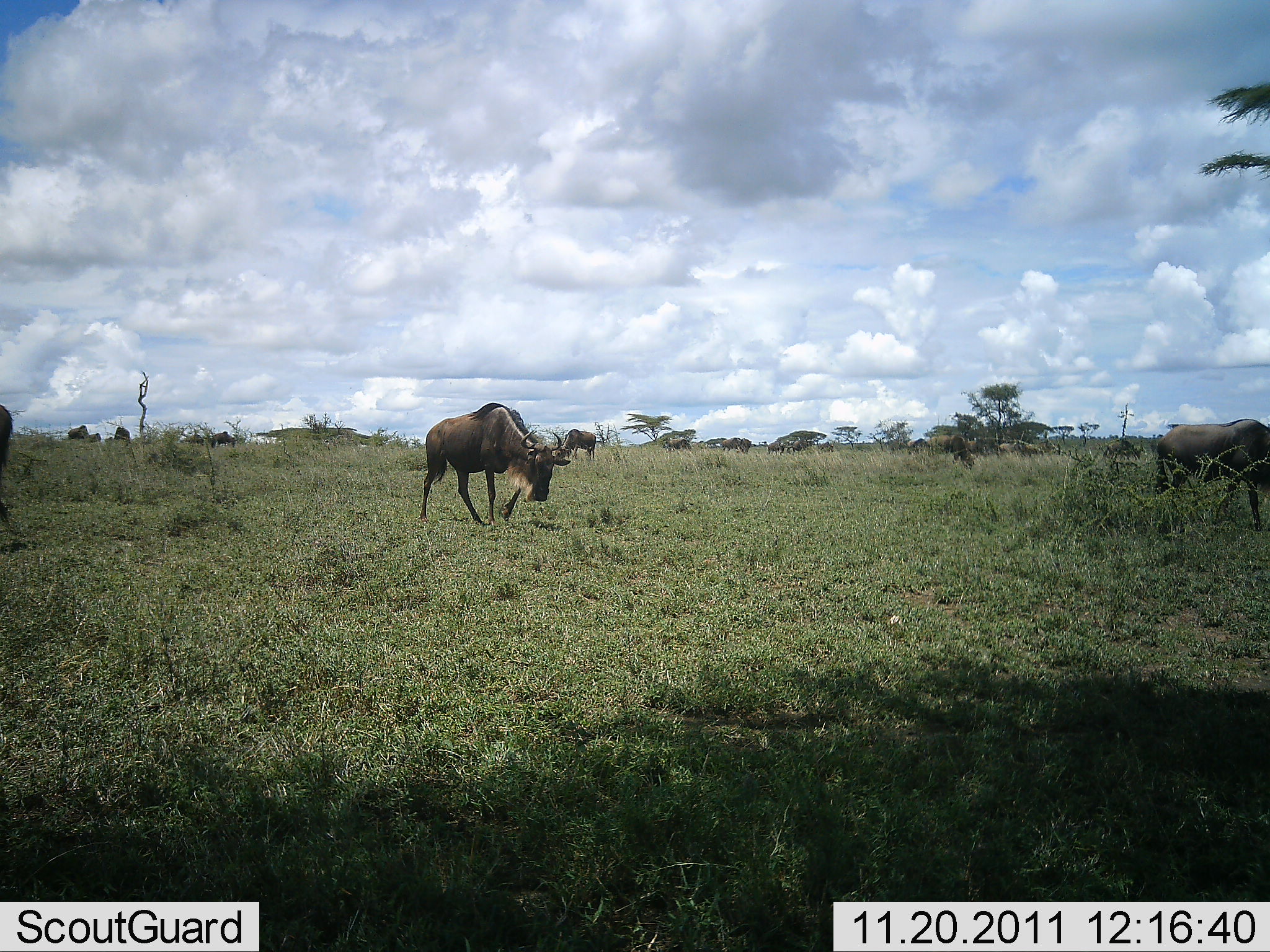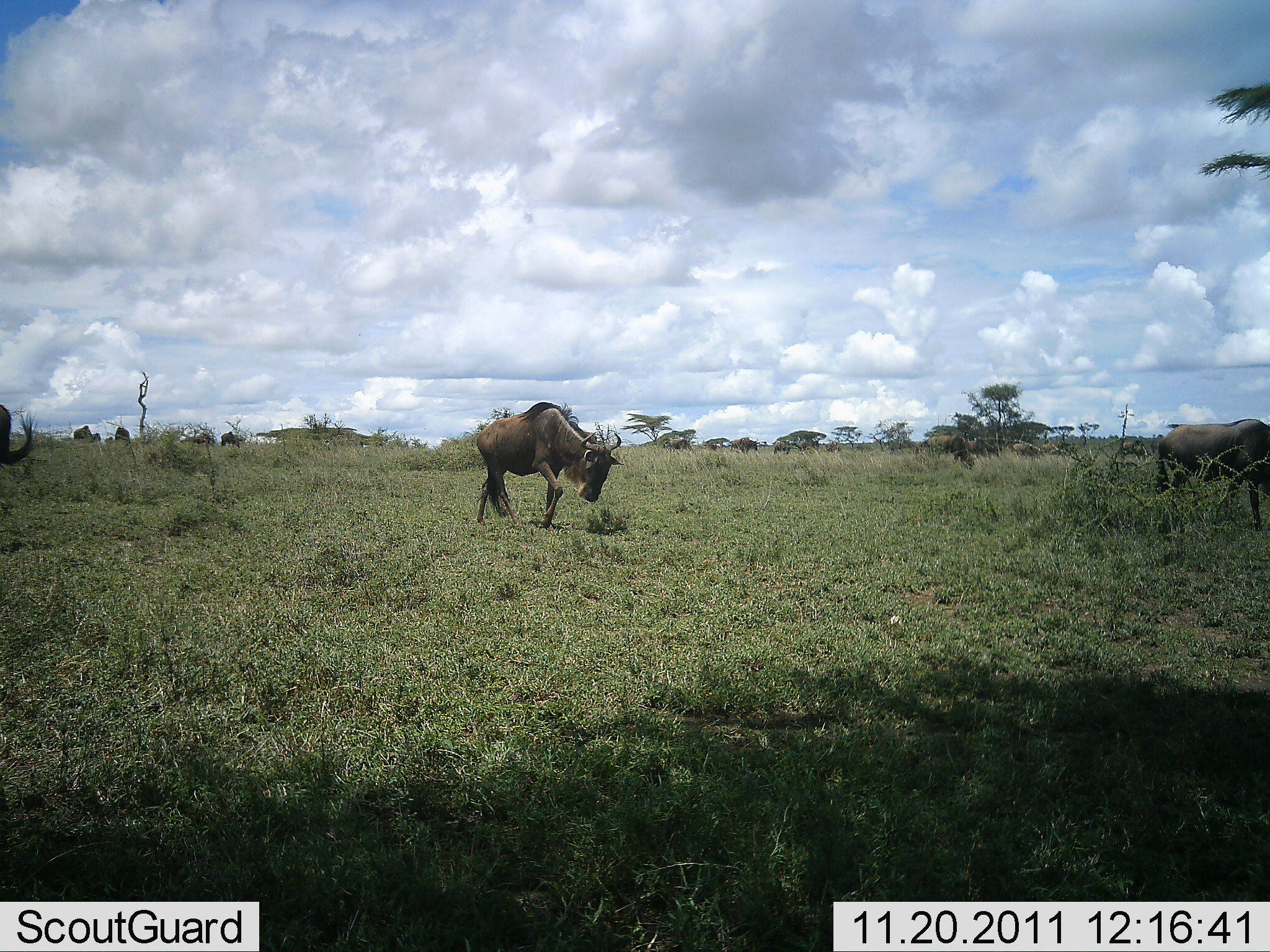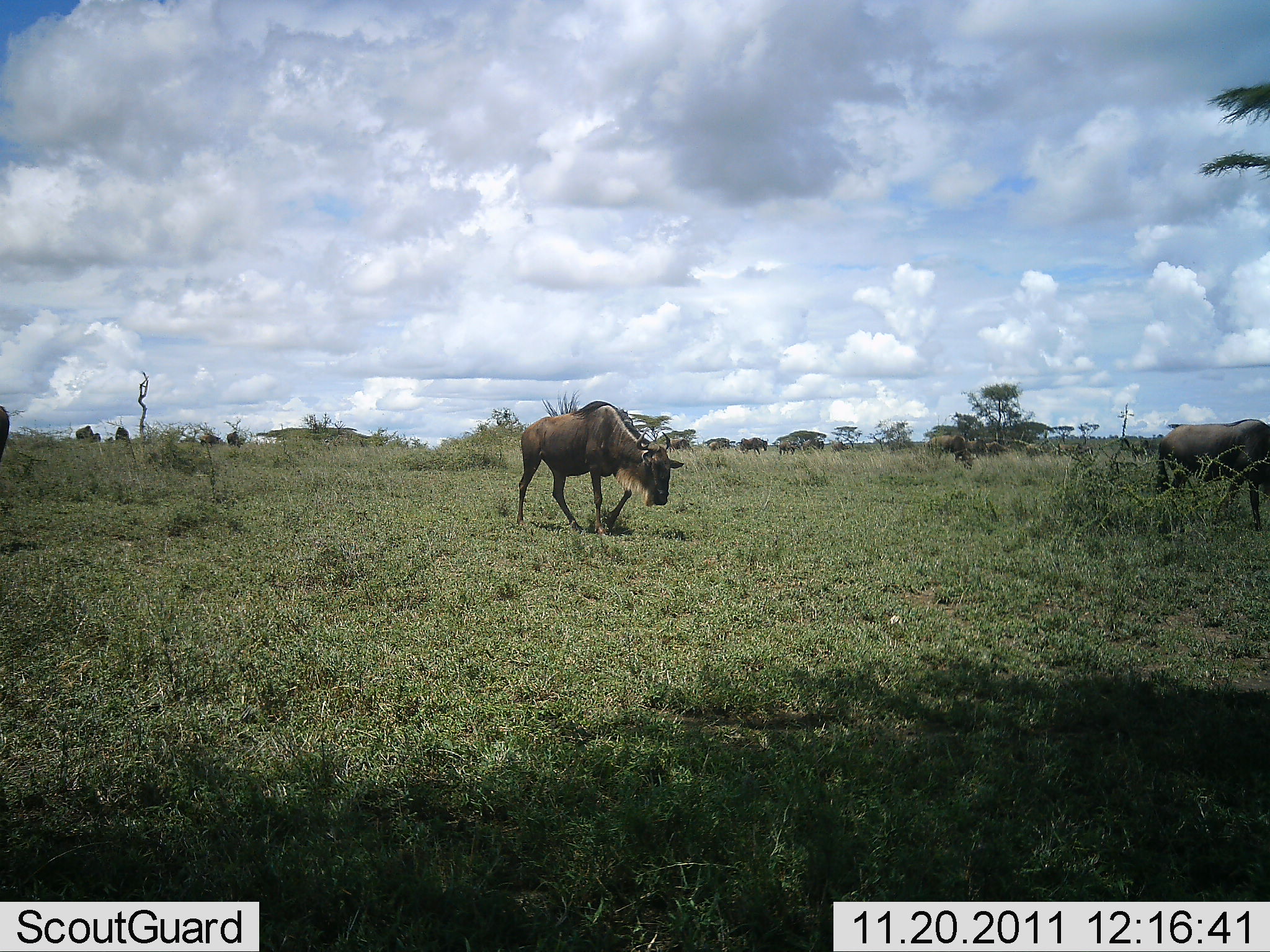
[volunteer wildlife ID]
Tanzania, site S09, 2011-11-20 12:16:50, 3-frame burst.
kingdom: Animalia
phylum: Chordata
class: Mammalia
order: Artiodactyla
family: Bovidae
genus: Connochaetes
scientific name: Connochaetes taurinus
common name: blue wildebeest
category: wildebeest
Wildebeest (blue wildebeest) (Connochaetes taurinus), count 11-50. Behavior (volunteer vote fractions): standing 30%, resting 0%, moving 100%, interacting 0%. Young present (vote fraction): 0%. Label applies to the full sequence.